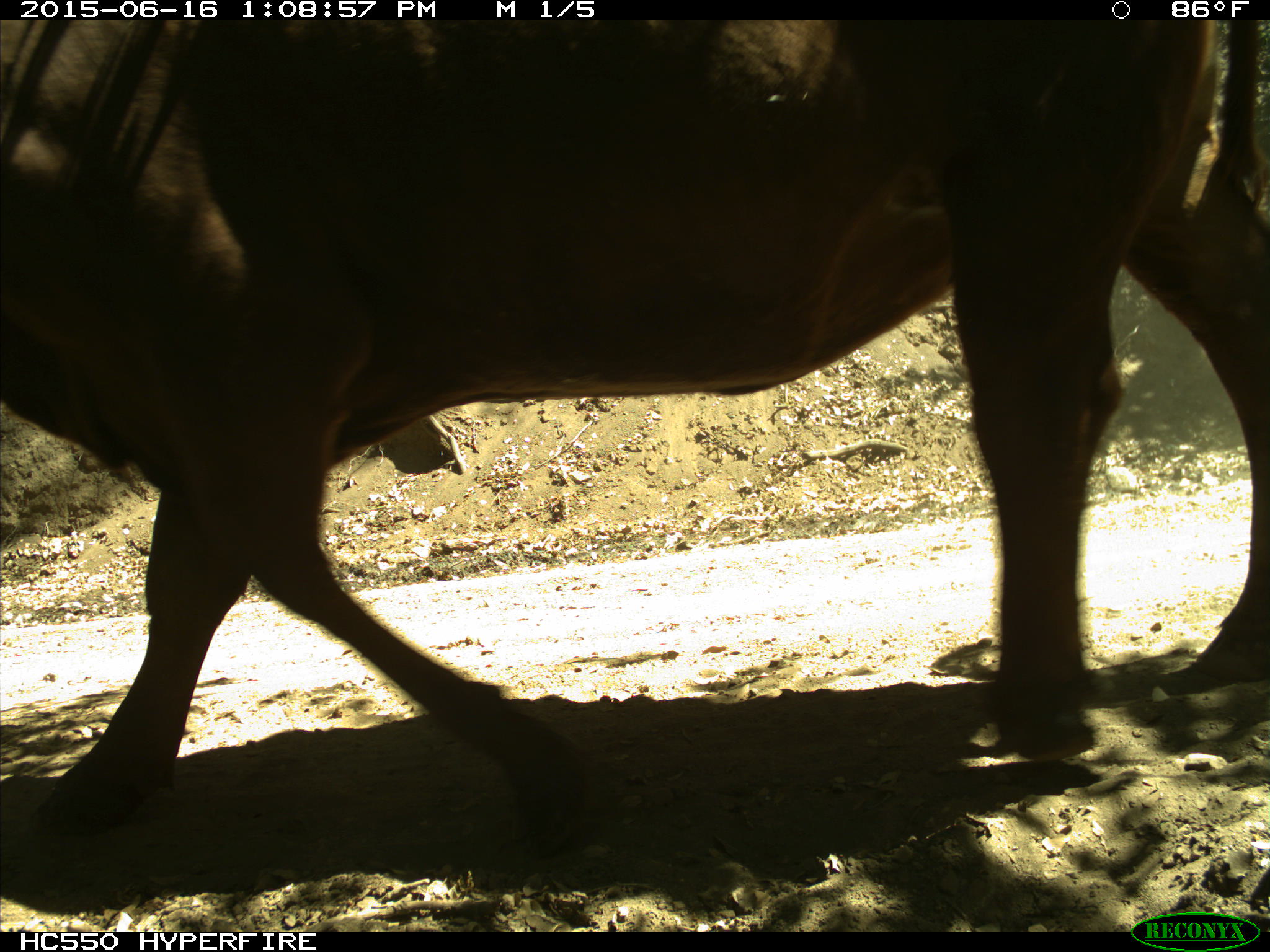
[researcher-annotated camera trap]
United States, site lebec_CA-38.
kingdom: Animalia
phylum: Chordata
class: Mammalia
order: Artiodactyla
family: Bovidae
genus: Bos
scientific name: Bos taurus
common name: domestic cow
Bos taurus (domestic cow).